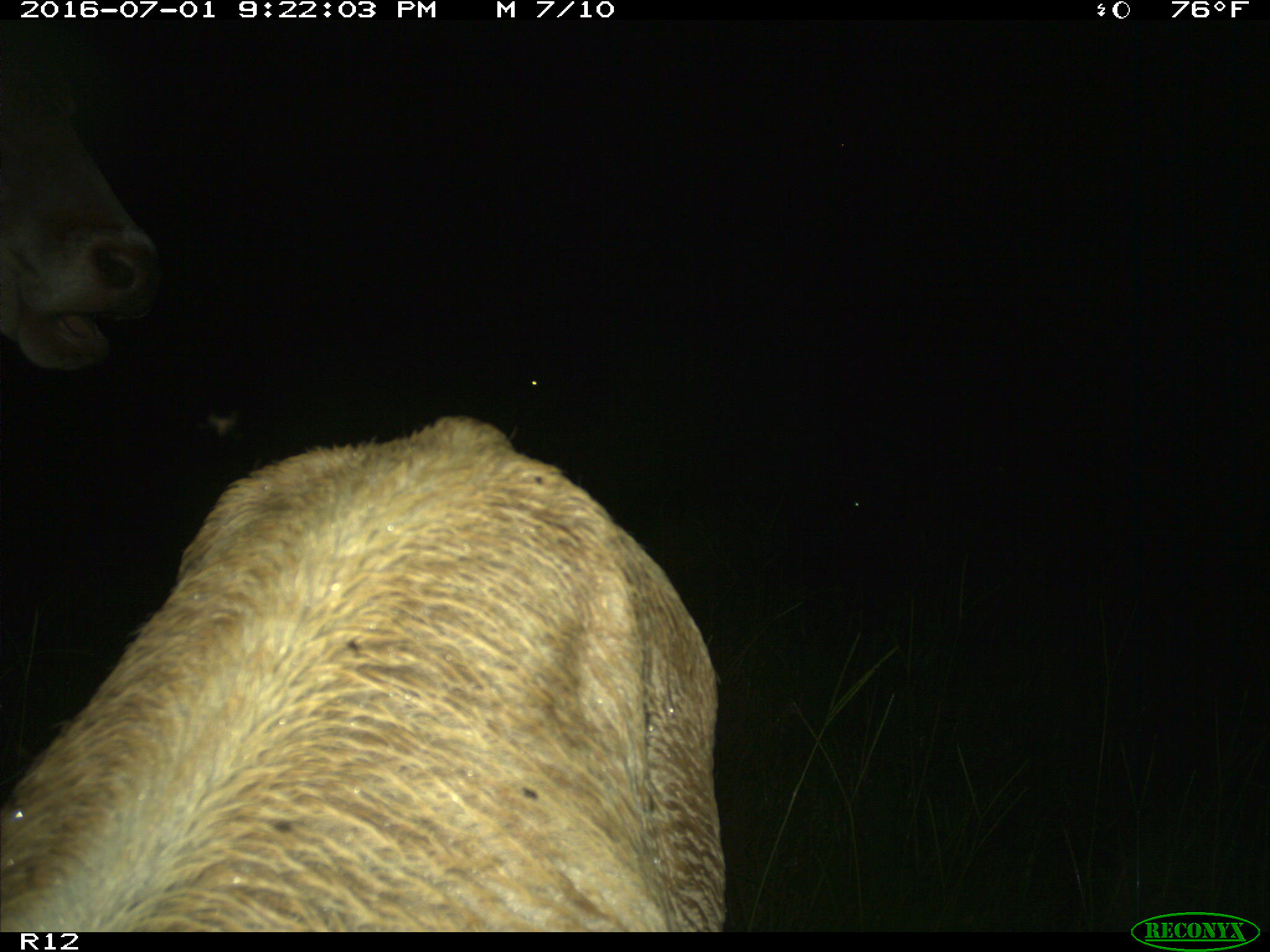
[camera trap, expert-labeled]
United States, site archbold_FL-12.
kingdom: Animalia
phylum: Chordata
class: Mammalia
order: Artiodactyla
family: Bovidae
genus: Bos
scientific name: Bos taurus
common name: domestic cow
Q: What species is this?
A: Bos taurus (domestic cow).